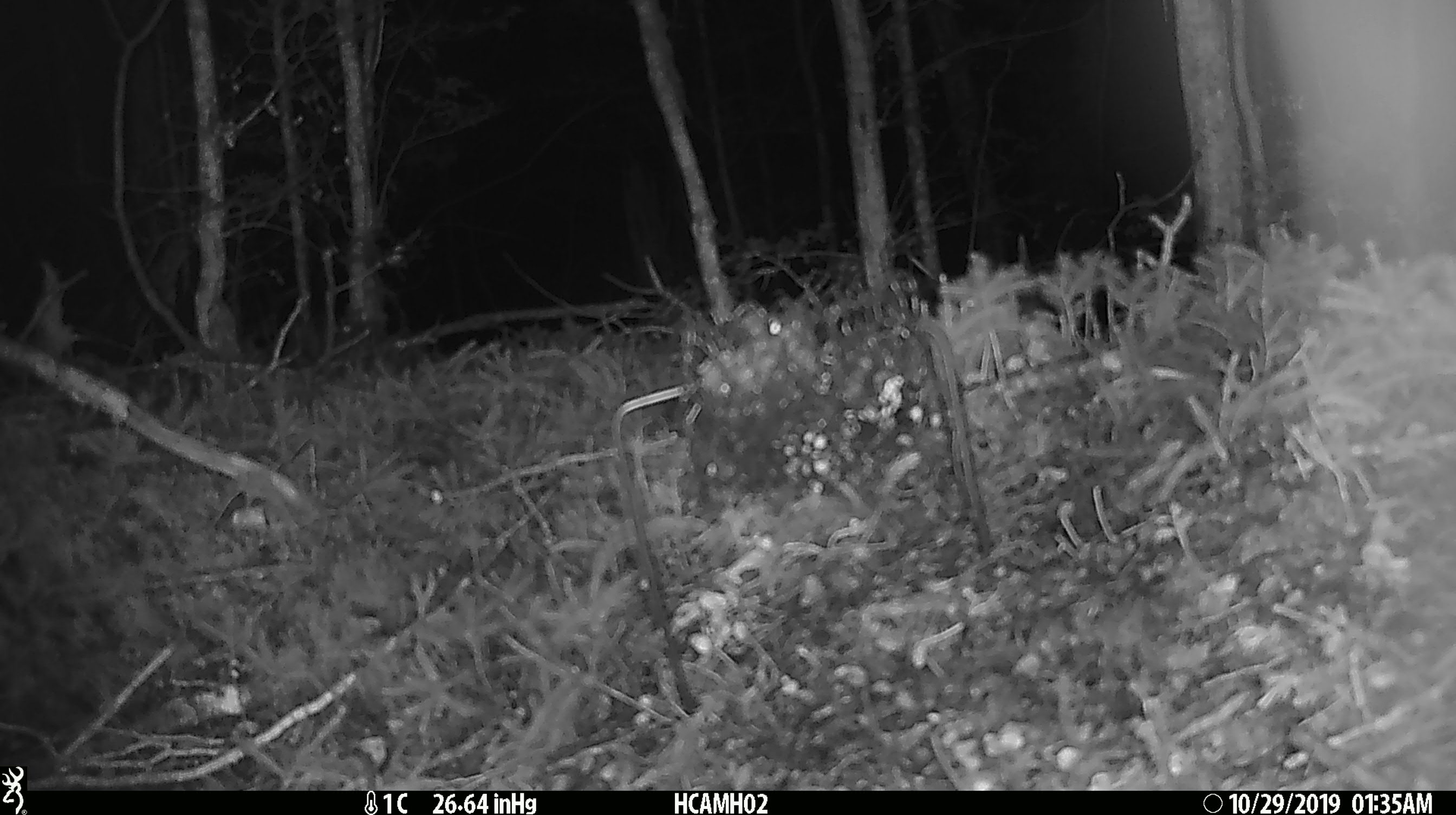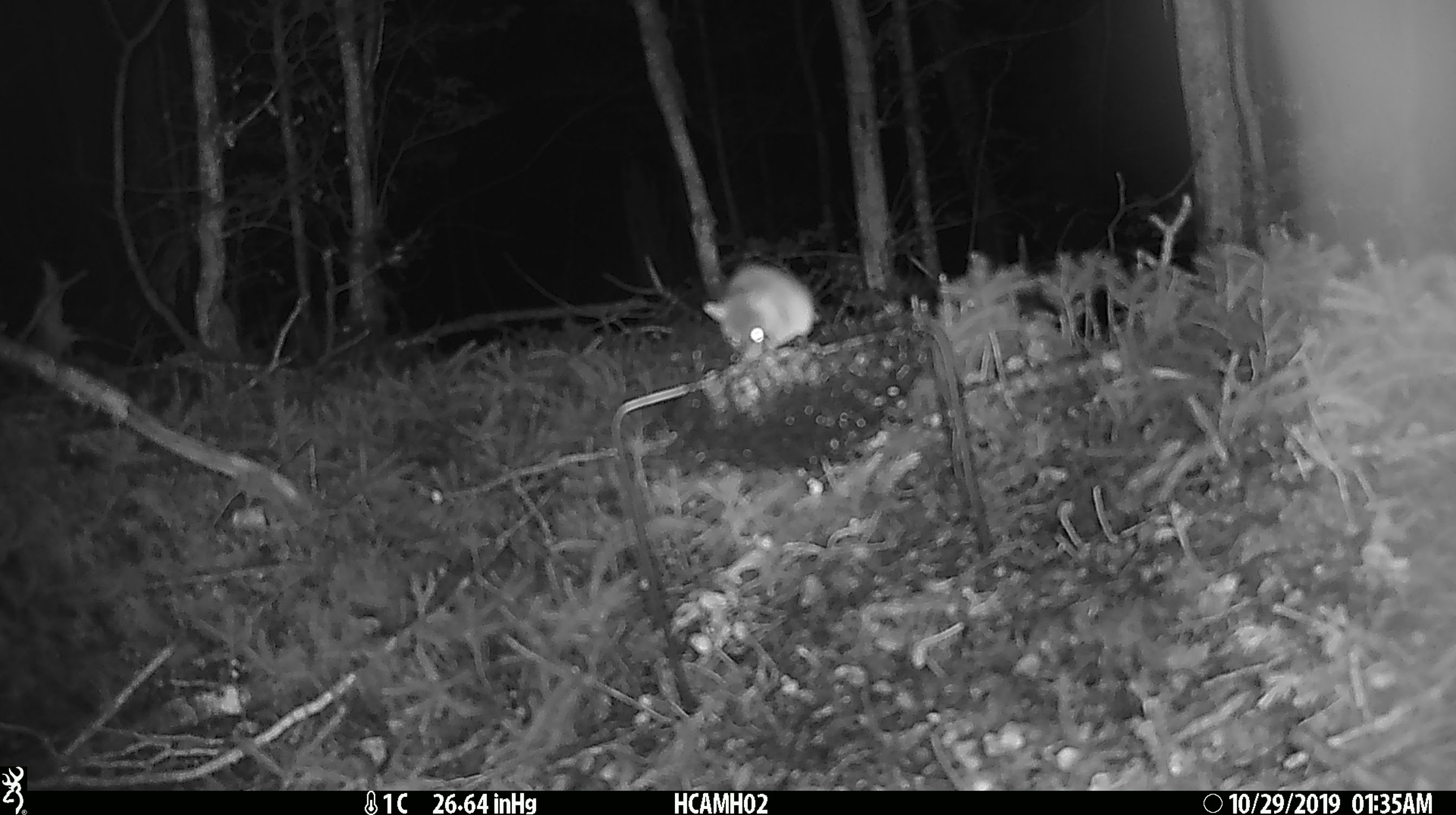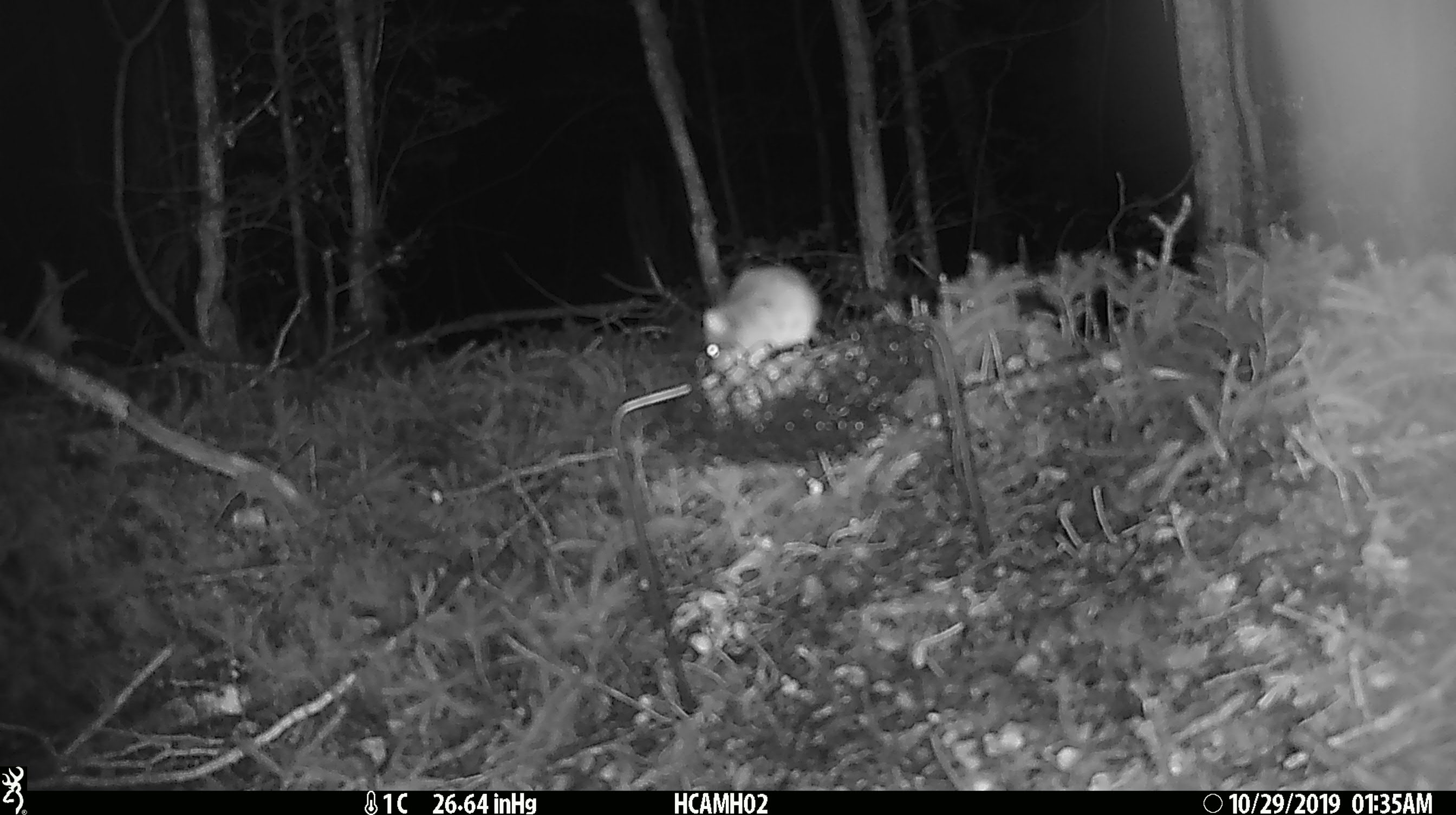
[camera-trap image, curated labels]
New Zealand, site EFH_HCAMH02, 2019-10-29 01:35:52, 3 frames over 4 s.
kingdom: Animalia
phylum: Chordata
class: Mammalia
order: Rodentia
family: Muridae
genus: Mus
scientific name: Mus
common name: mouse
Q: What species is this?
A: Mouse (Mus).